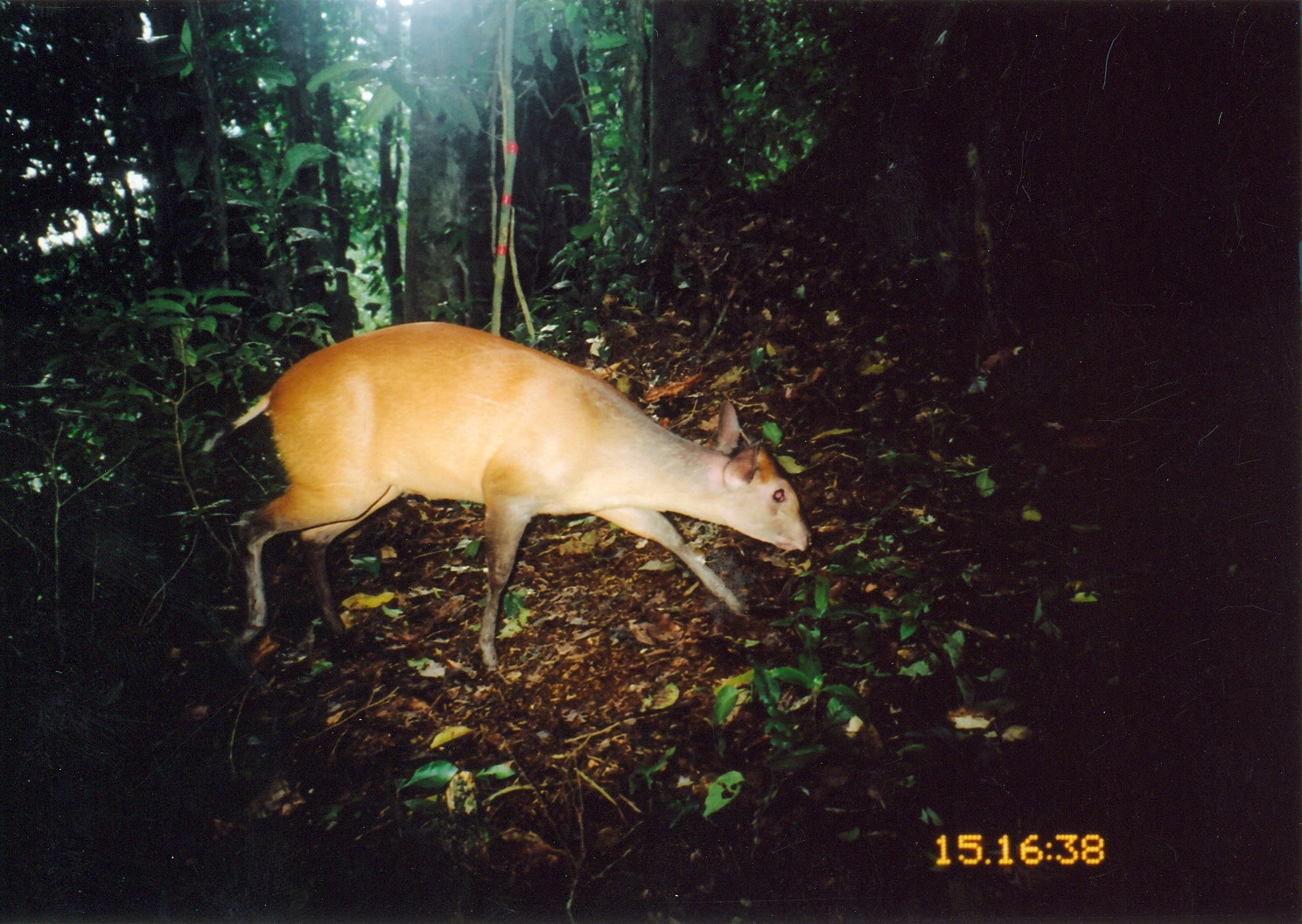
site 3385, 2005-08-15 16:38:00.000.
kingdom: Animalia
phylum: Chordata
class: Mammalia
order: Artiodactyla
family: Bovidae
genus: Cephalophus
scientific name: Cephalophus harveyi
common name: harvey's duiker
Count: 1.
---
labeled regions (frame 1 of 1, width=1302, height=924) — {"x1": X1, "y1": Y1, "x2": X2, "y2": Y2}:
cephalophus harveyi: {"x1": 201, "y1": 321, "x2": 816, "y2": 667}